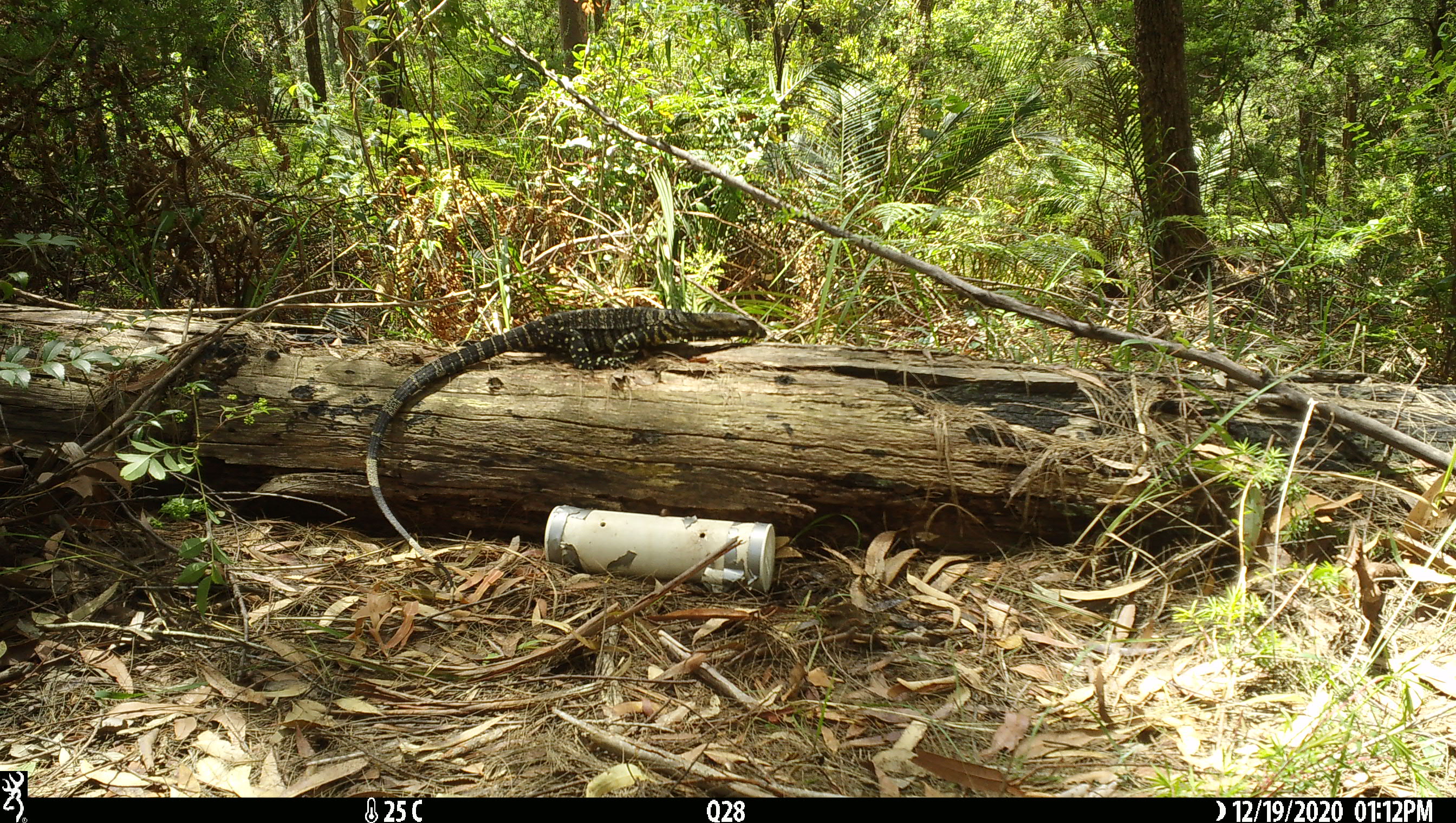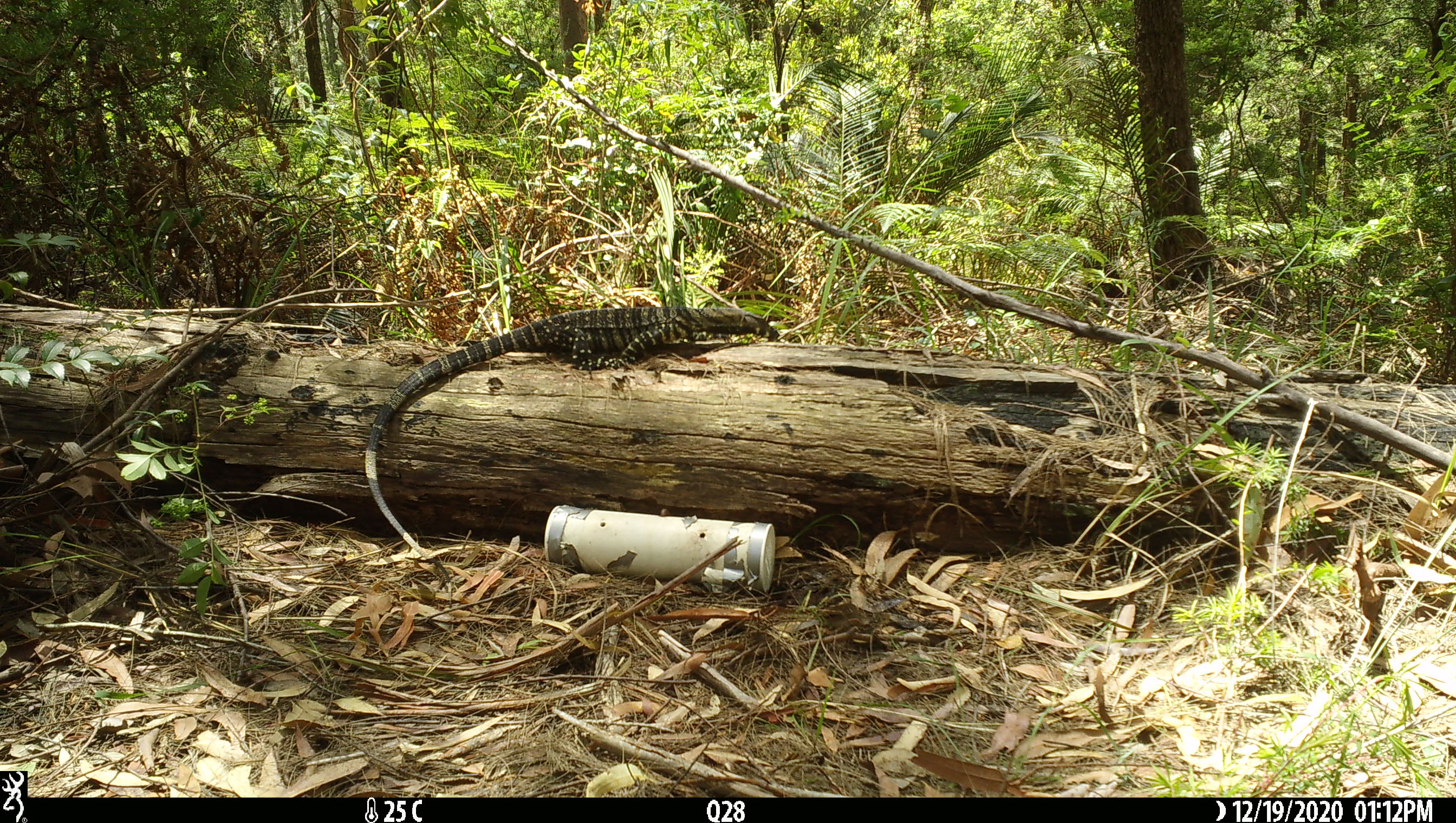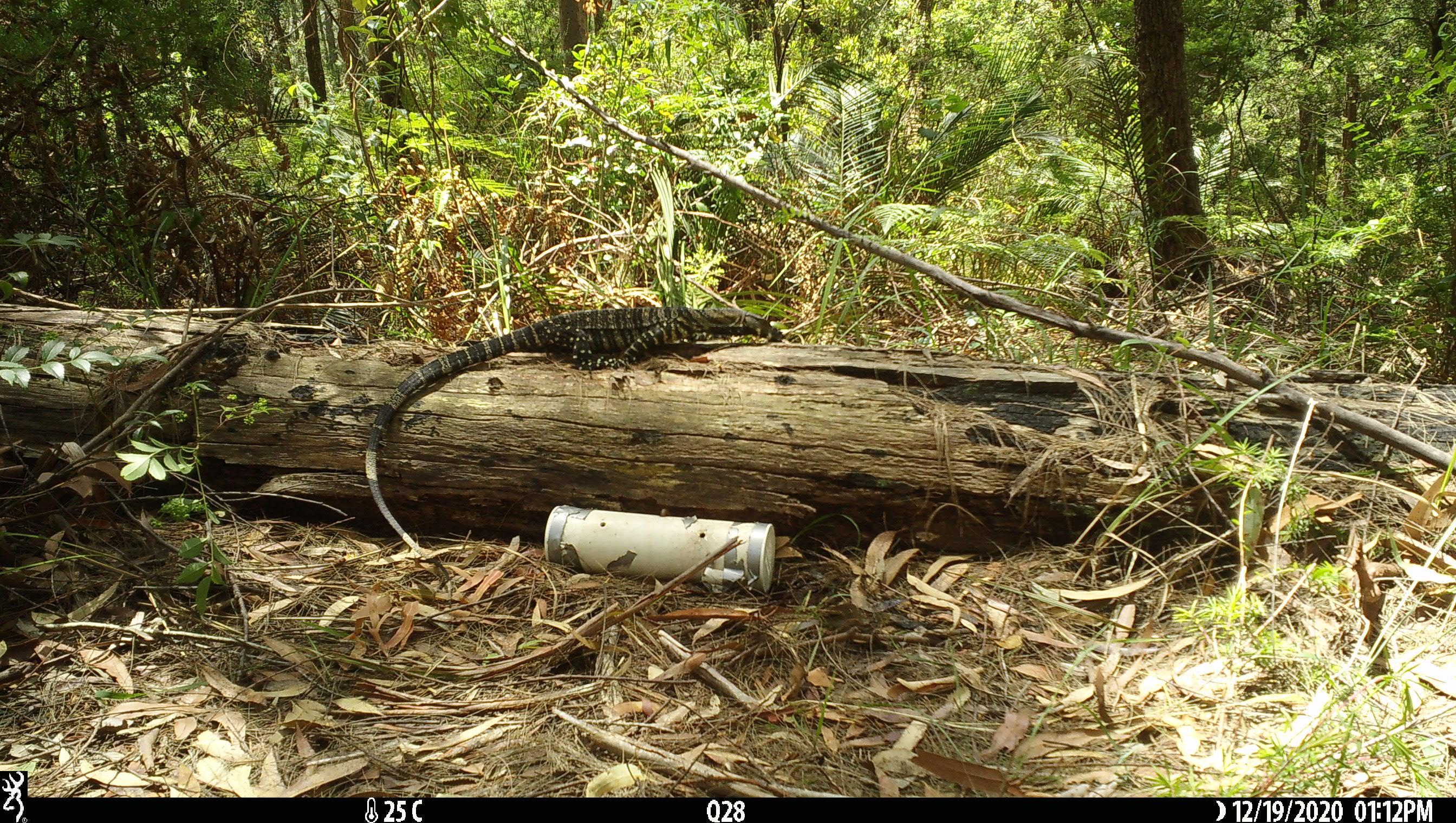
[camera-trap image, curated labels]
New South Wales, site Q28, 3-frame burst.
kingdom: Animalia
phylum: Chordata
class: Reptilia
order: Squamata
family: Varanidae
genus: Varanus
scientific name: Varanus varius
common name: lace monitor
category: goanna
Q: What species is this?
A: Goanna (lace monitor) (Varanus varius).